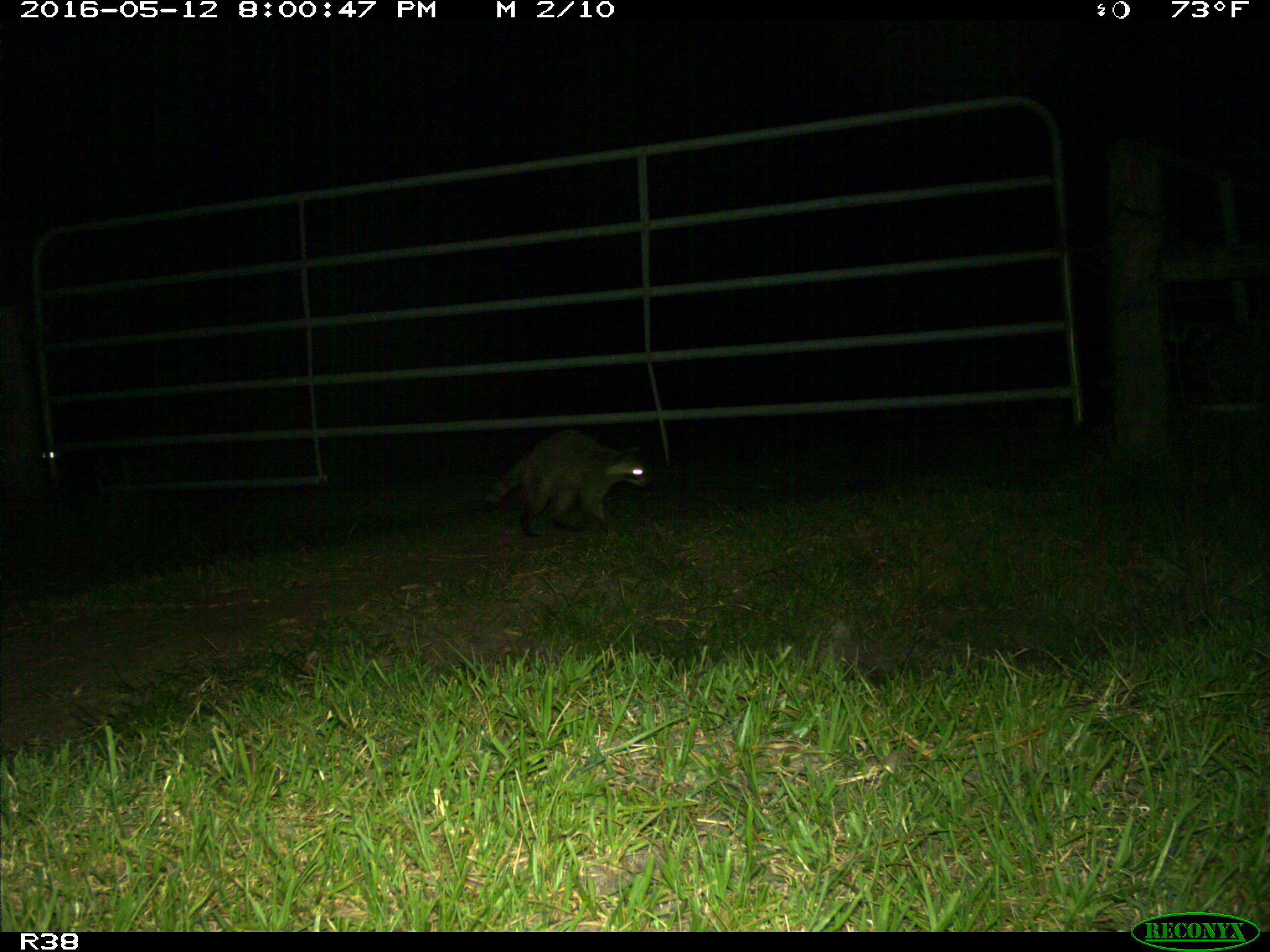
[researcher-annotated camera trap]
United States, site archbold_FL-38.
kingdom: Animalia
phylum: Chordata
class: Mammalia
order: Carnivora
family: Procyonidae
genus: Procyon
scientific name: Procyon lotor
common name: common raccoon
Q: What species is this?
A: Procyon lotor (common raccoon).